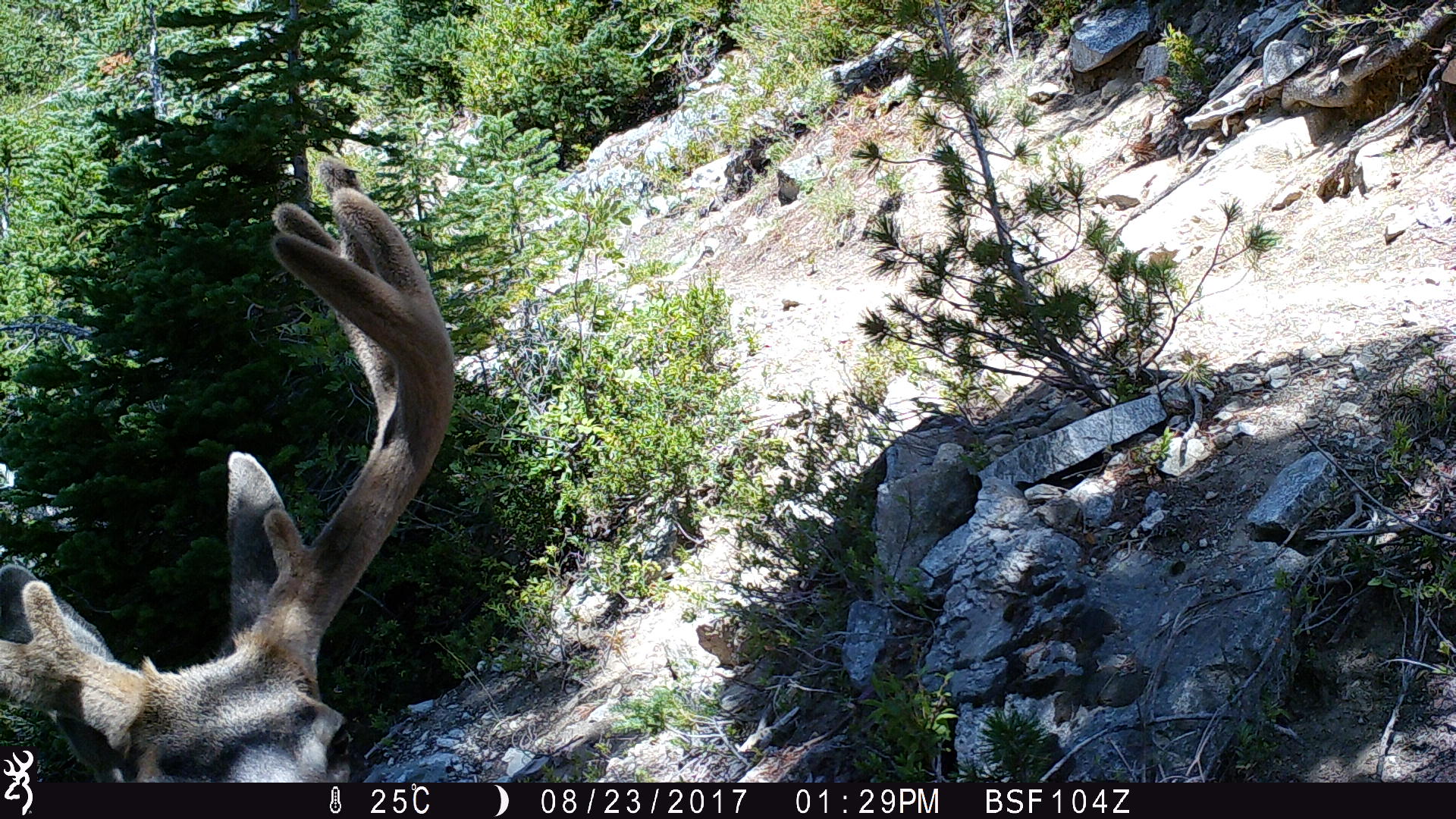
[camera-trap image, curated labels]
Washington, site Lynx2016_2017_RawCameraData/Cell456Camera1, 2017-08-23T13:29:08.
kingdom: Animalia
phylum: Chordata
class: Mammalia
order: Artiodactyla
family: Cervidae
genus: Odocoileus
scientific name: Odocoileus hemionus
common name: mule deer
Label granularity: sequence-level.